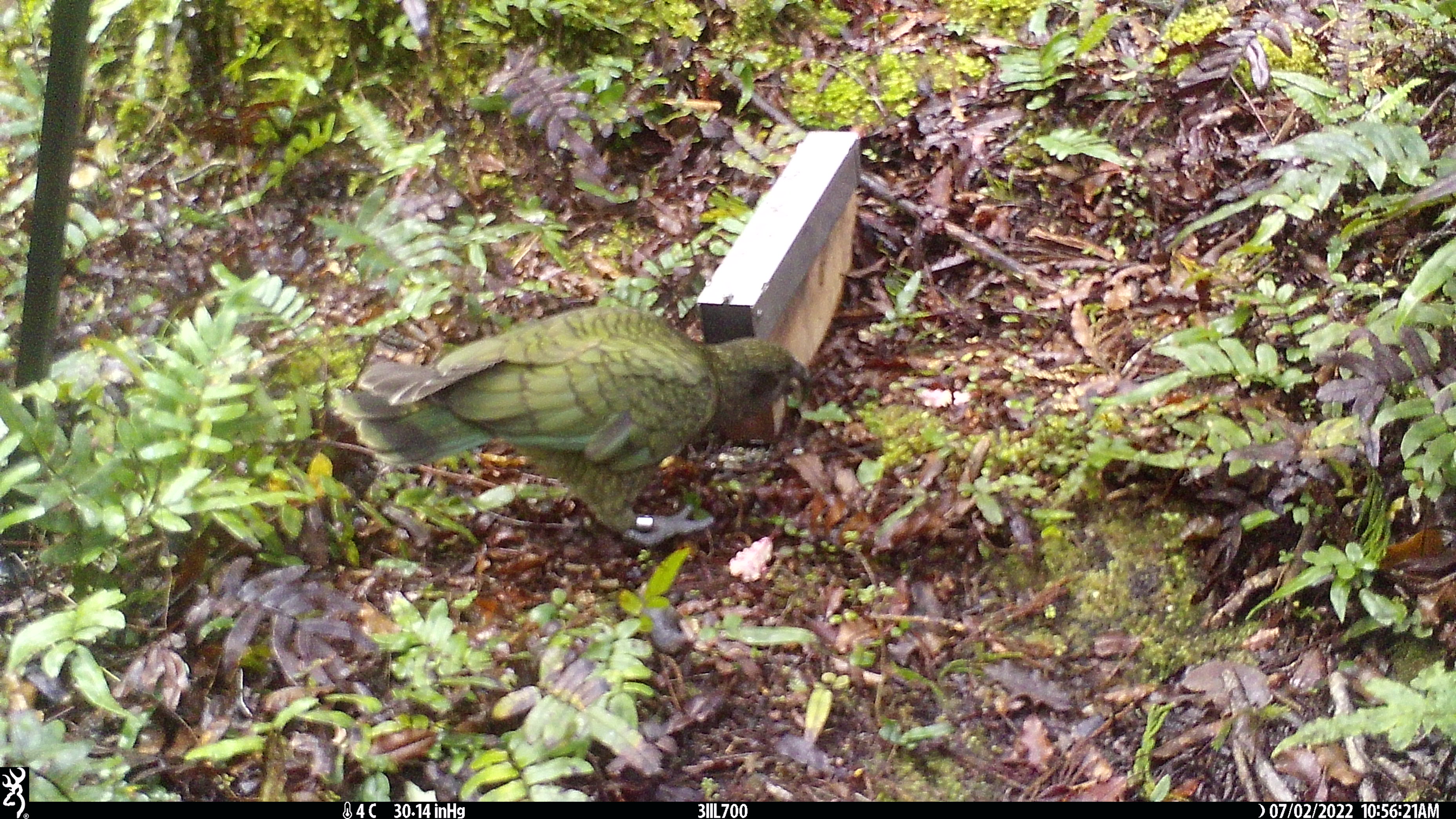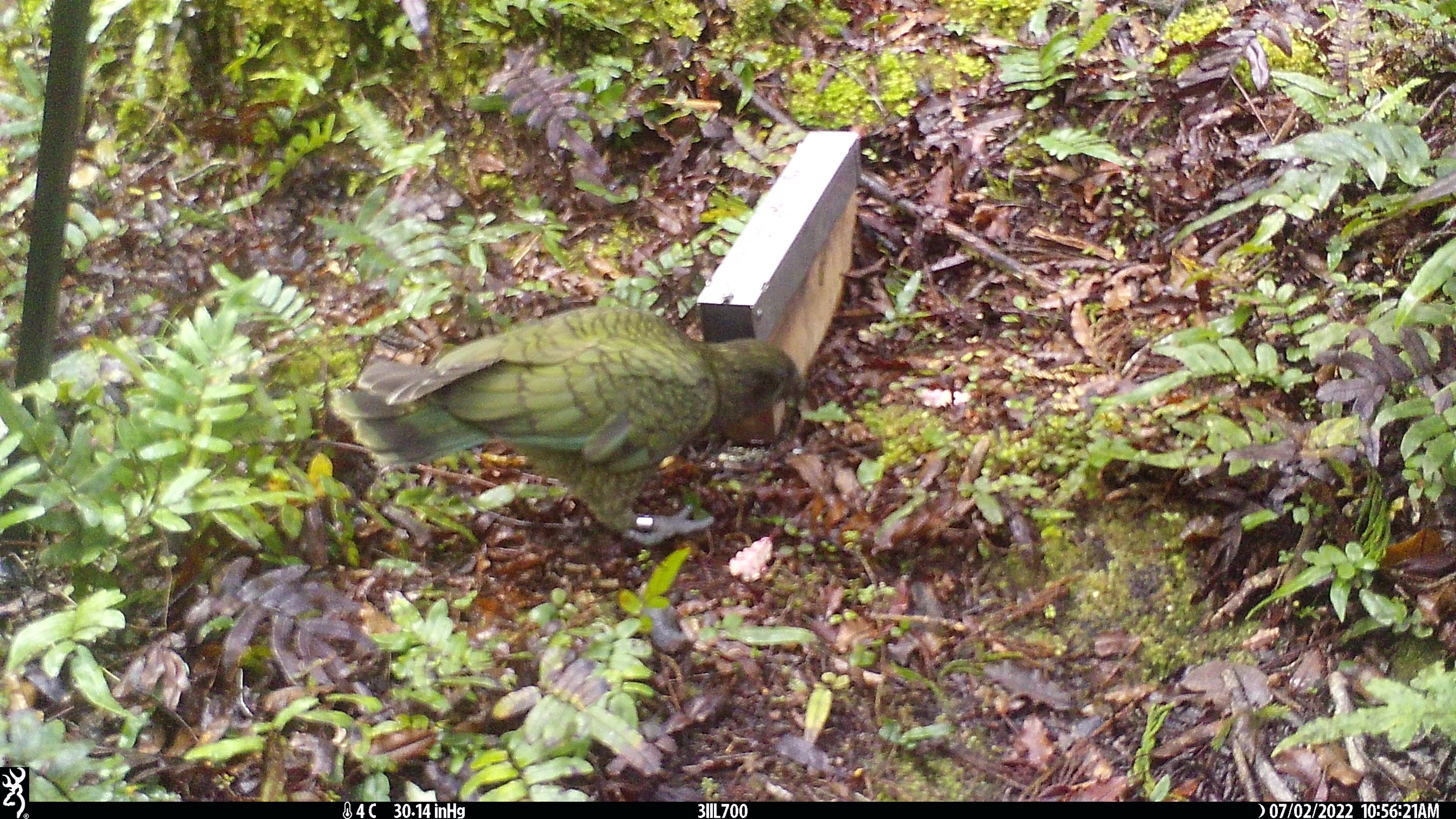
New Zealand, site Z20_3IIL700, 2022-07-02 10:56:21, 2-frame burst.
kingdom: Animalia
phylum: Chordata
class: Aves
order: Psittaciformes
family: Strigopidae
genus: Nestor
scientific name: Nestor notabilis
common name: kea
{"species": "kea (Nestor notabilis)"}